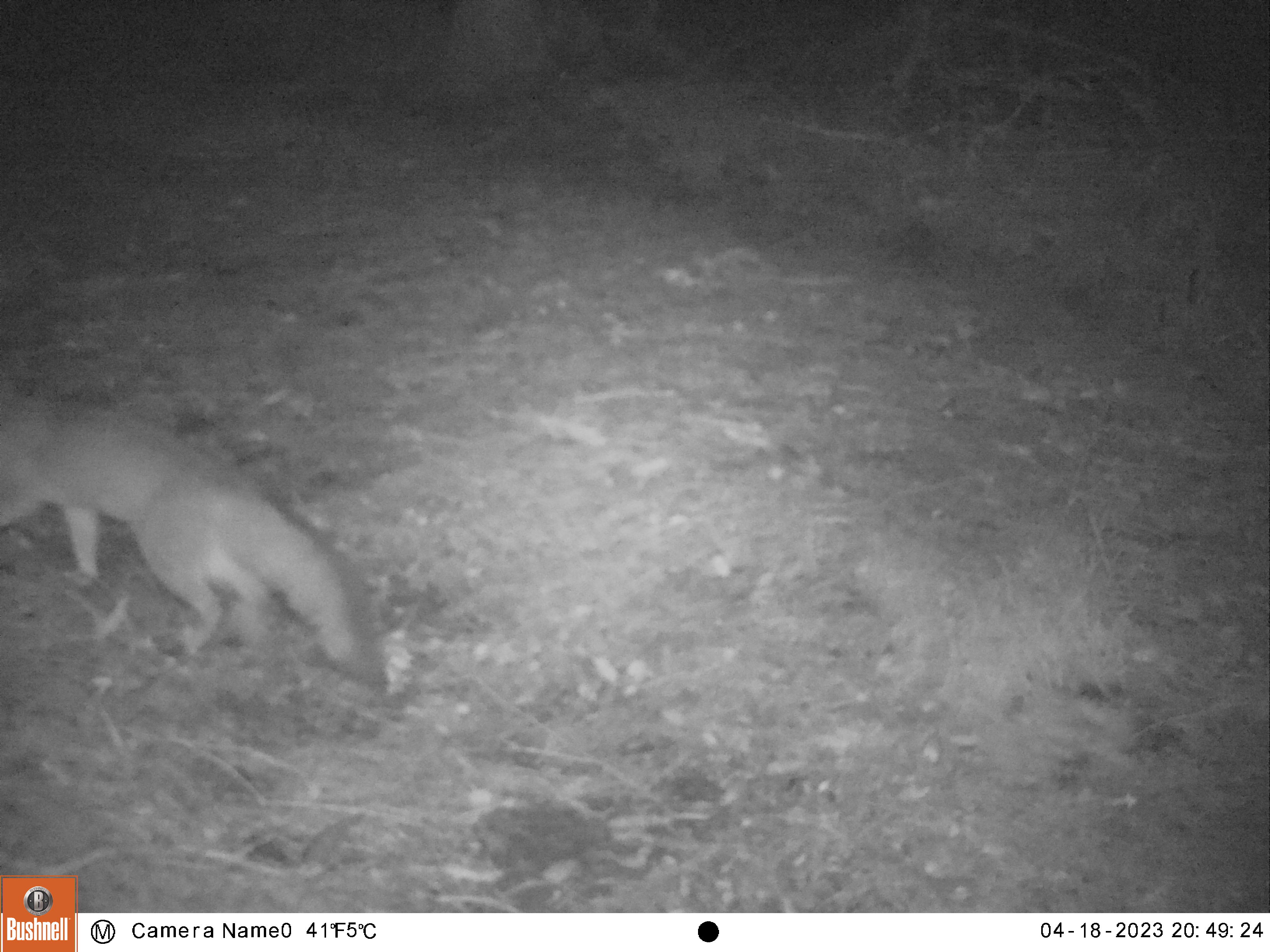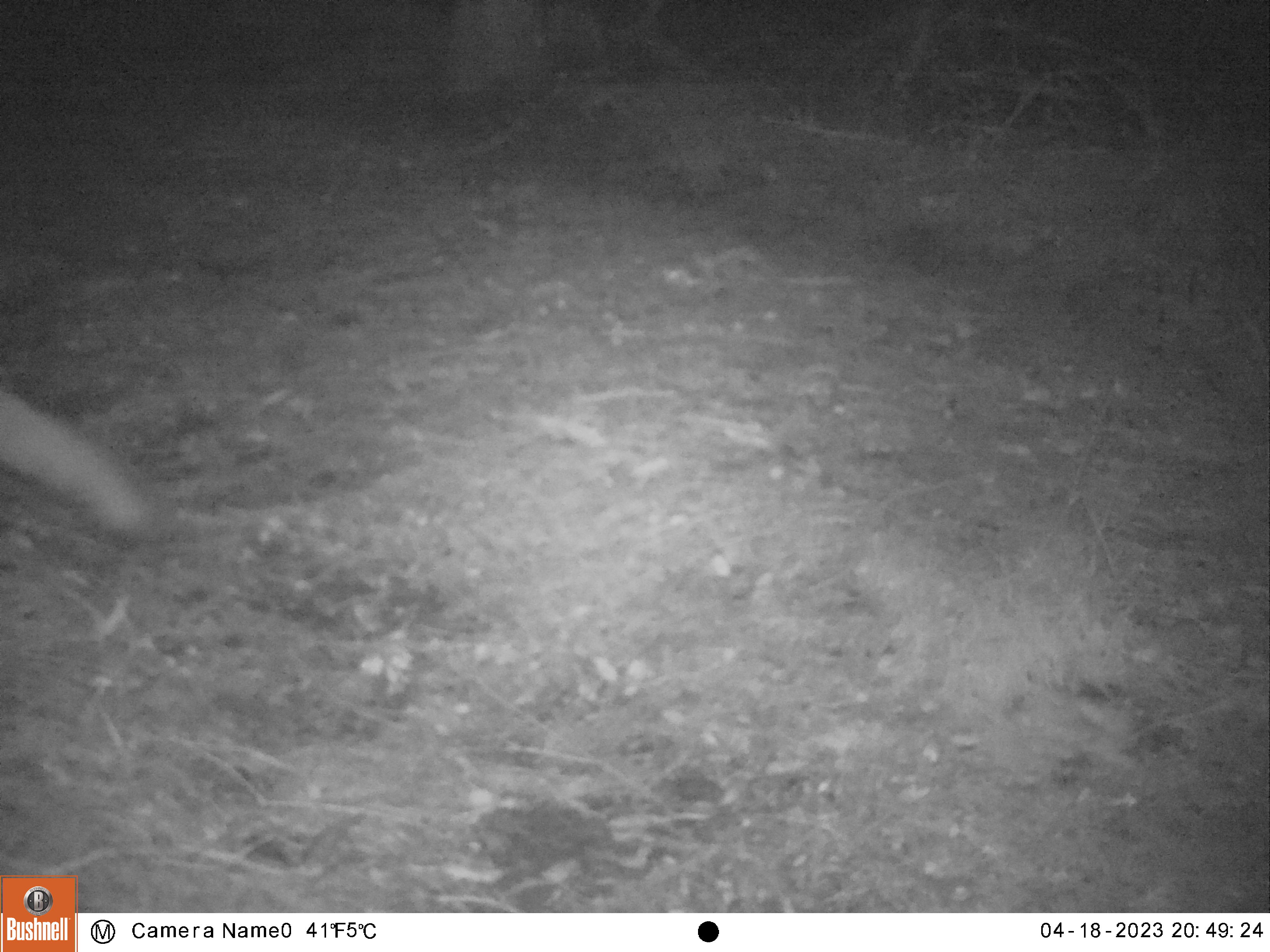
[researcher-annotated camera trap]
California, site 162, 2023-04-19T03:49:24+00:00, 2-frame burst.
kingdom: Animalia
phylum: Chordata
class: Mammalia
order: Carnivora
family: Canidae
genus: Urocyon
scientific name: Urocyon cinereoargenteus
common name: gray fox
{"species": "gray fox (Urocyon cinereoargenteus)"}